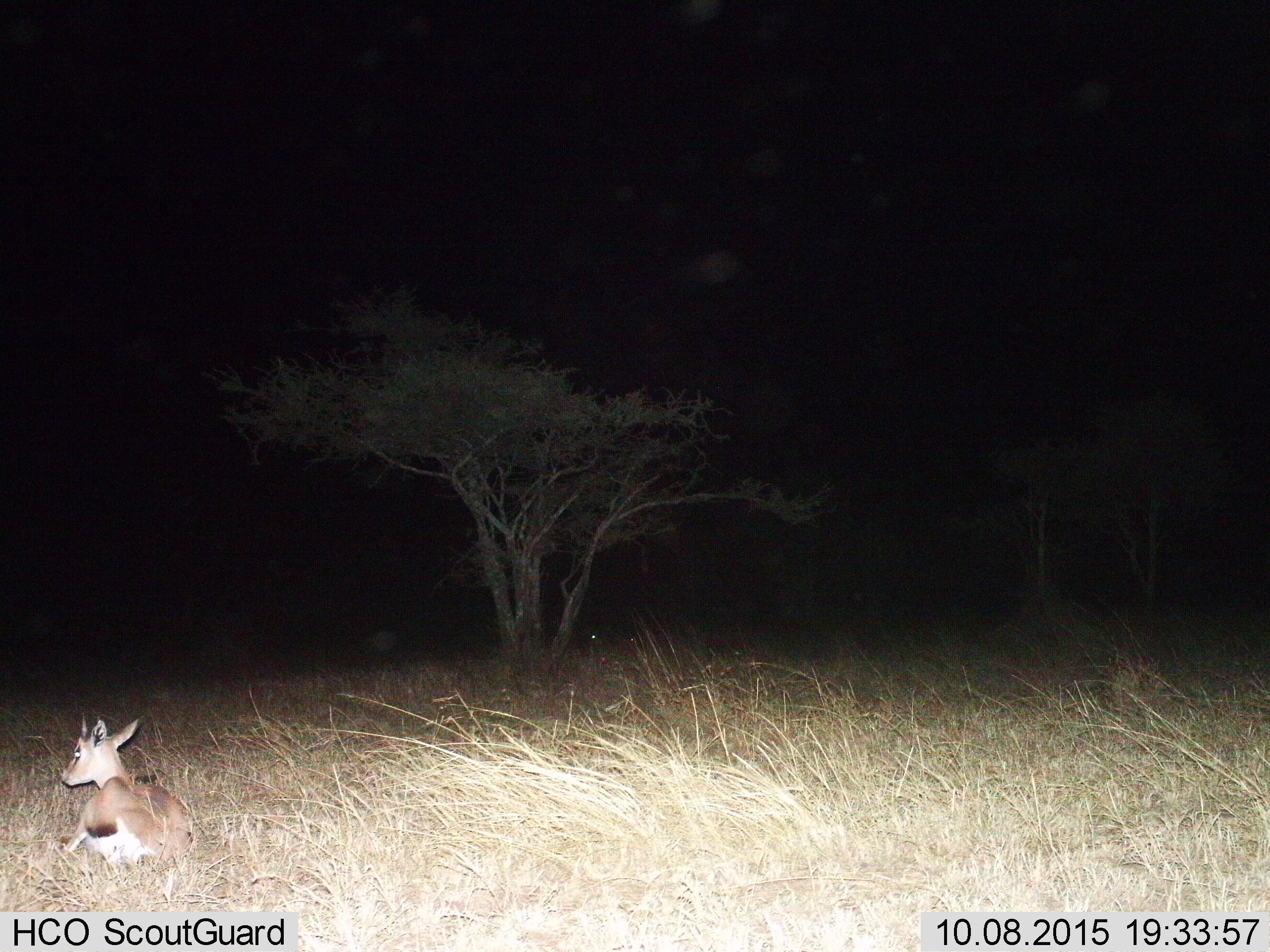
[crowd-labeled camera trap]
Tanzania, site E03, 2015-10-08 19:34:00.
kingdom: Animalia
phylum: Chordata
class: Mammalia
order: Artiodactyla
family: Bovidae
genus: Eudorcas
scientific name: Eudorcas thomsonii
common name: thomson's gazelle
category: gazellethomsons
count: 1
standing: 27%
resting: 73%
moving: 0%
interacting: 0%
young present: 9%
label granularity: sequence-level